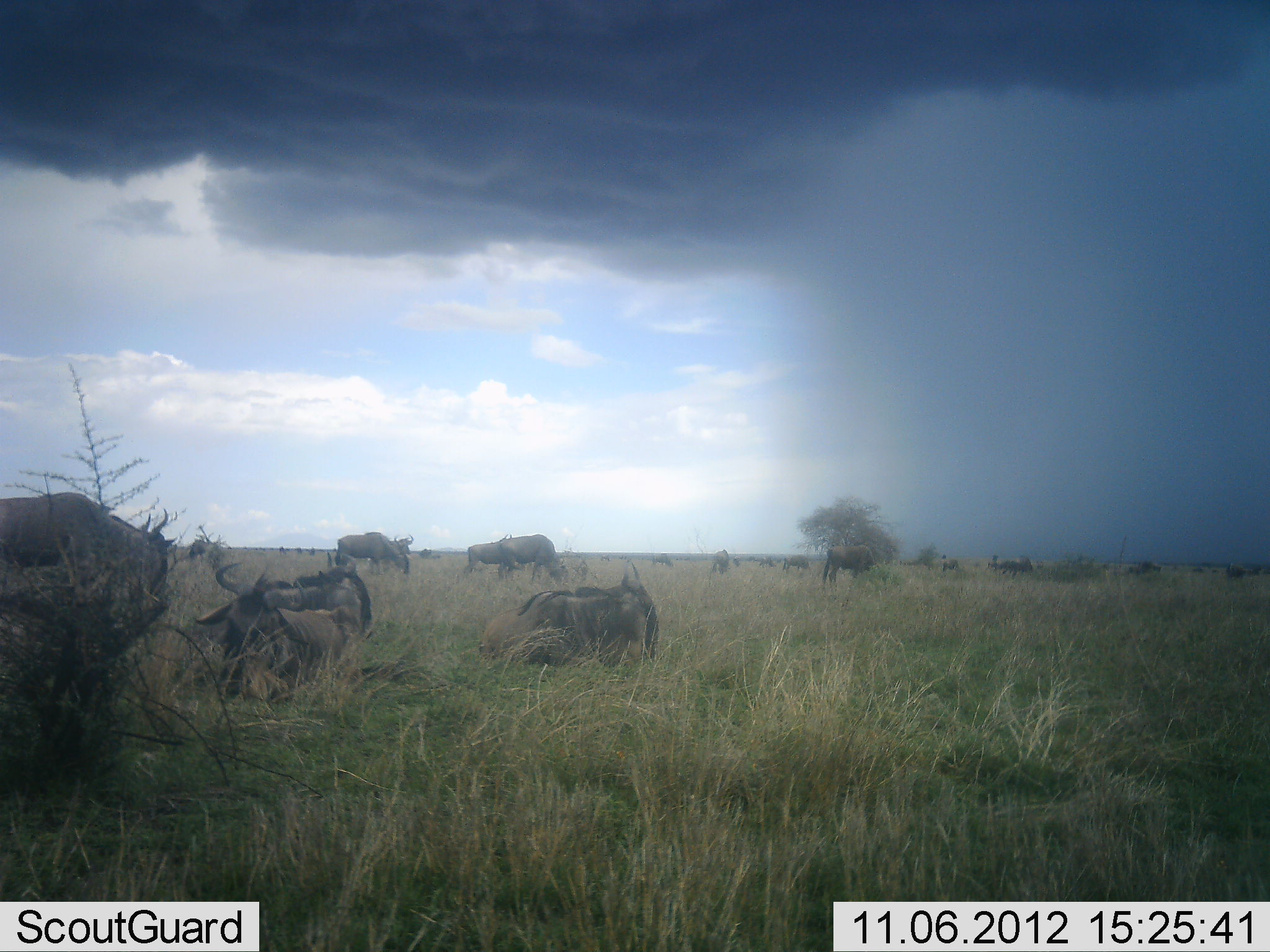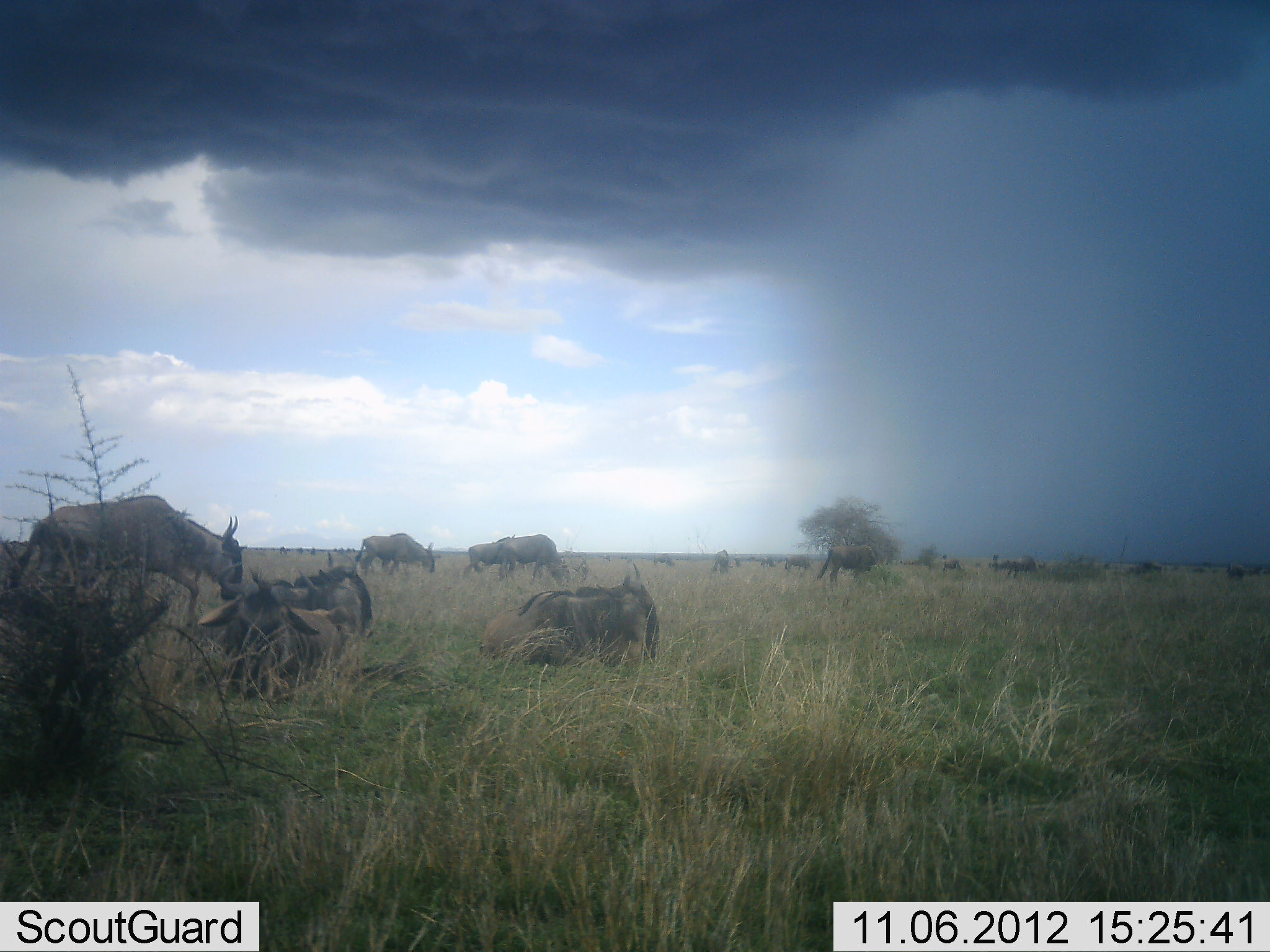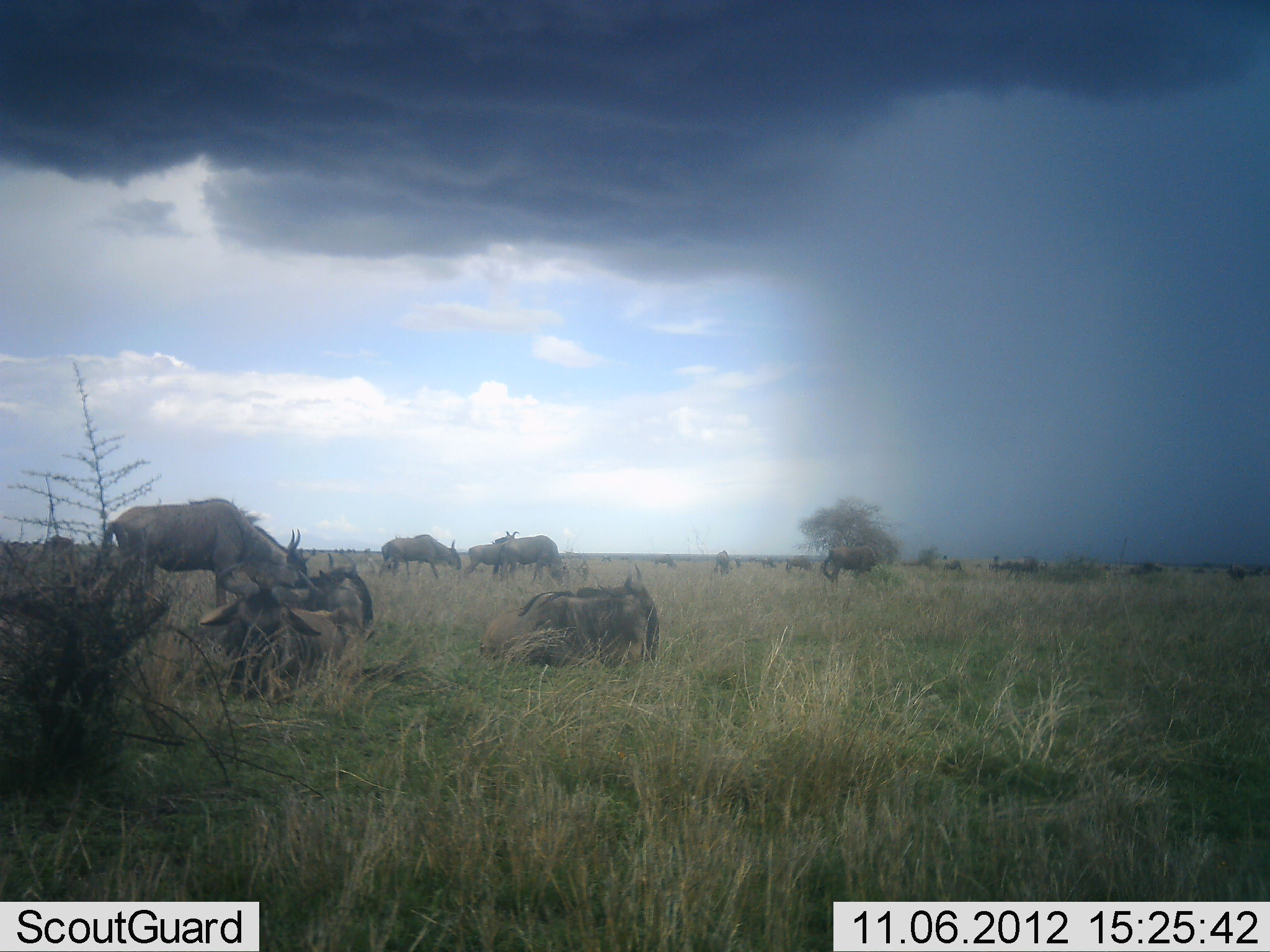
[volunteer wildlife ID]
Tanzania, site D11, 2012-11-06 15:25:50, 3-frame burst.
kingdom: Animalia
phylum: Chordata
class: Mammalia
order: Artiodactyla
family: Bovidae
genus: Connochaetes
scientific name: Connochaetes taurinus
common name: blue wildebeest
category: wildebeest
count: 11-50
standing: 80%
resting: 100%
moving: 60%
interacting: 0%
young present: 0%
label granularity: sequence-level